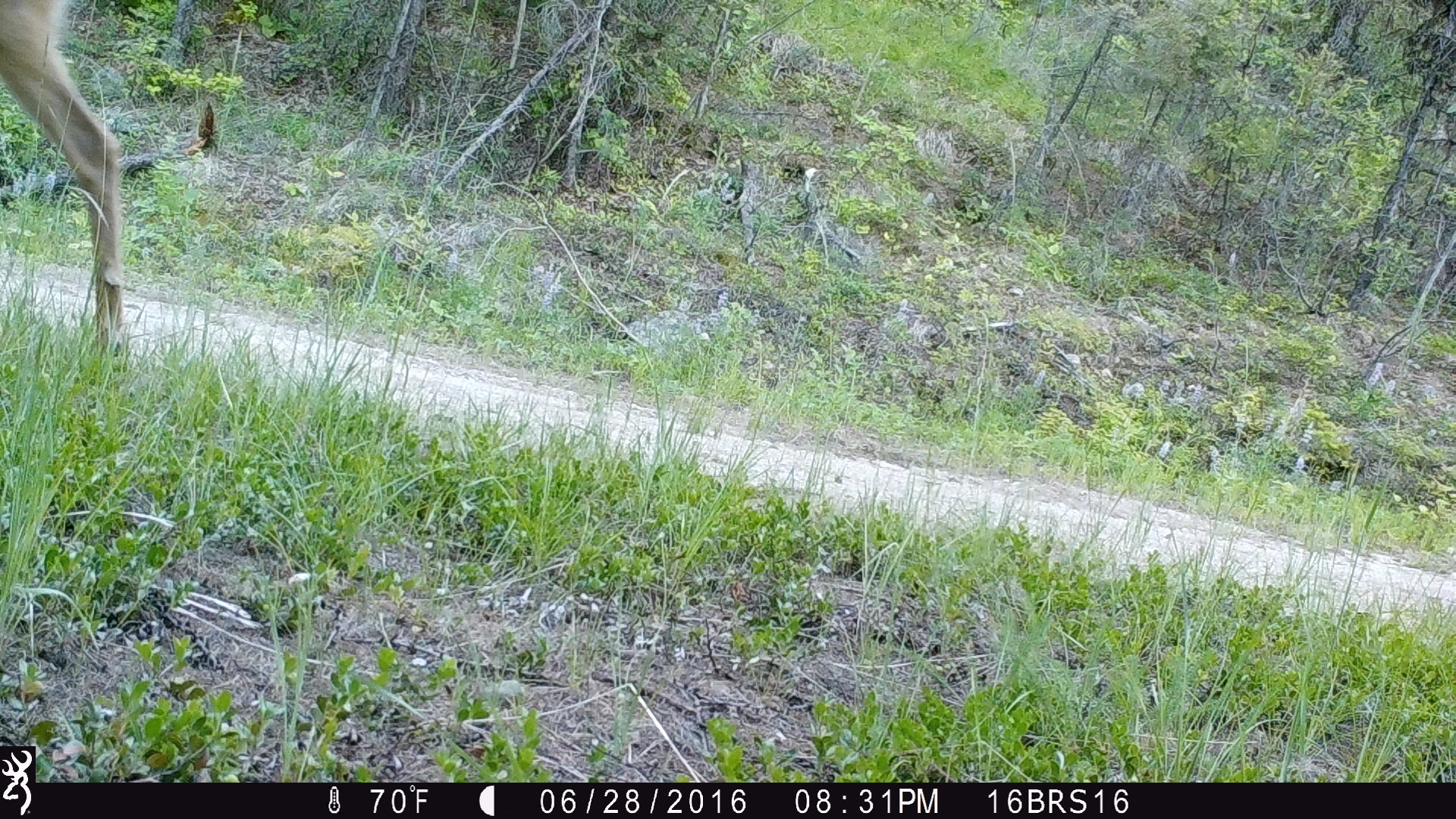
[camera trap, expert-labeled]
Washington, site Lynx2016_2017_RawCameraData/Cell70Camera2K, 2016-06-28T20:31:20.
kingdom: Animalia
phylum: Chordata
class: Mammalia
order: Artiodactyla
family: Cervidae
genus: Odocoileus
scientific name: Odocoileus virginianus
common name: white-tailed deer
Odocoileus virginianus (white-tailed deer). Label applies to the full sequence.